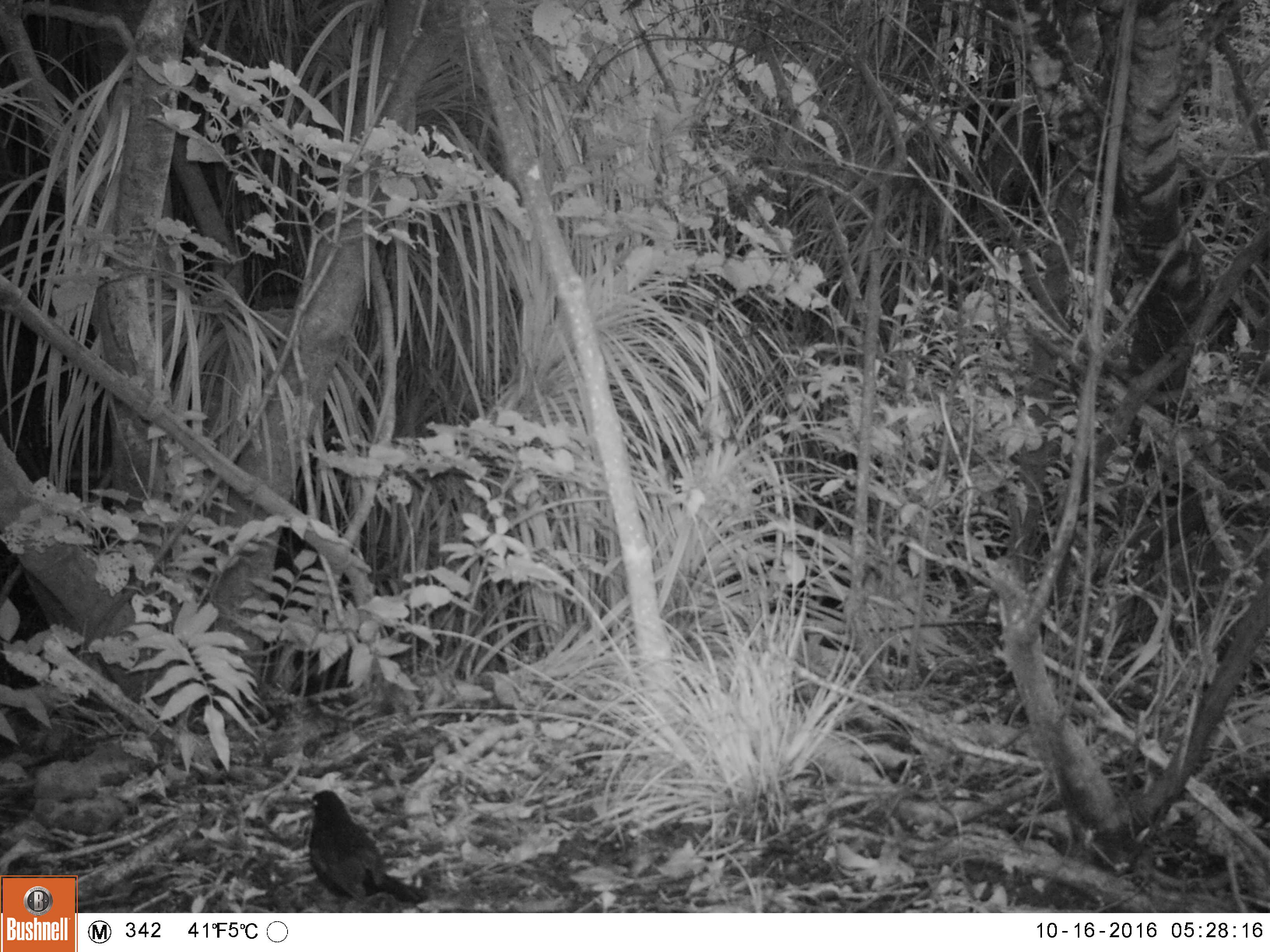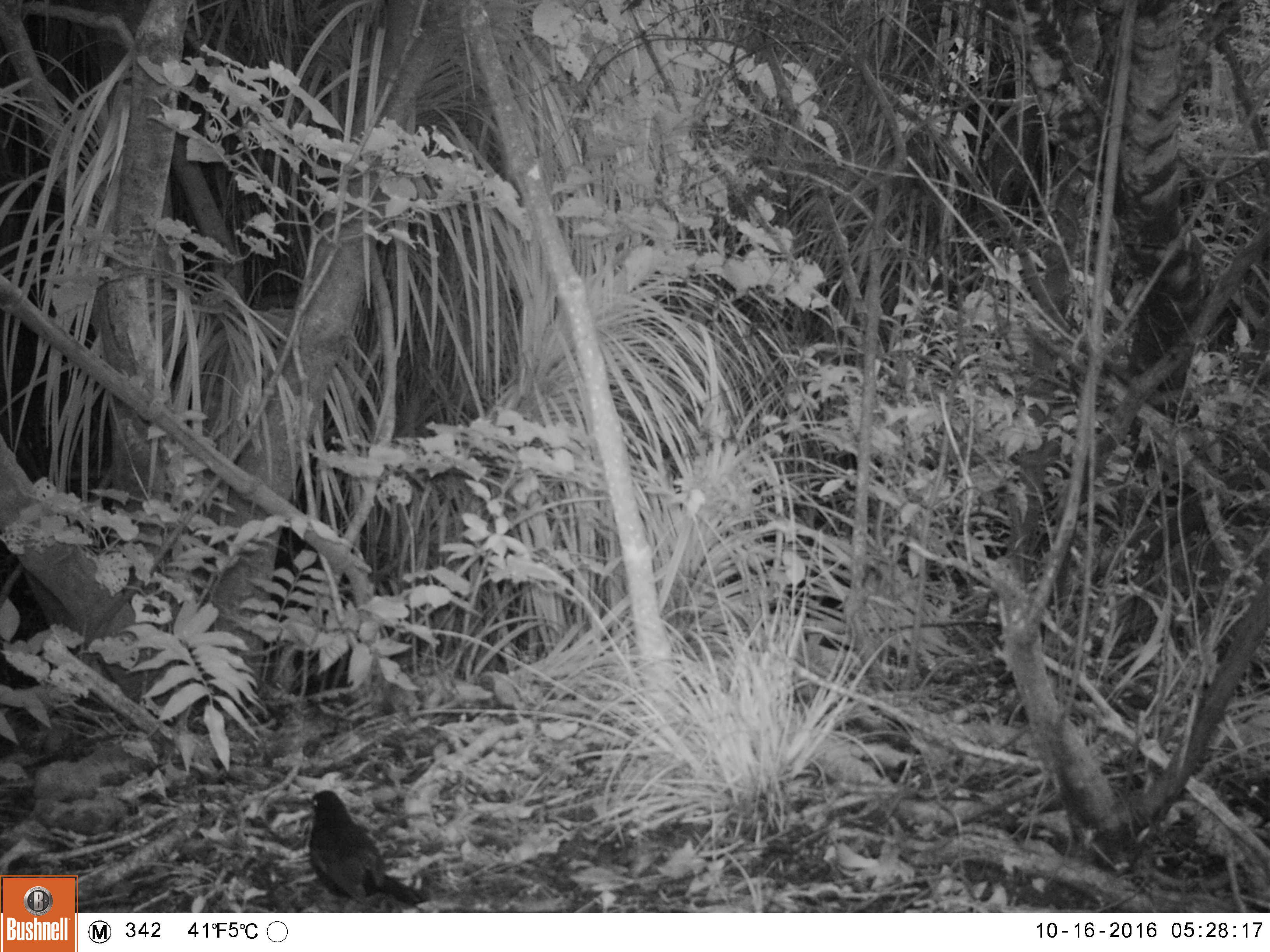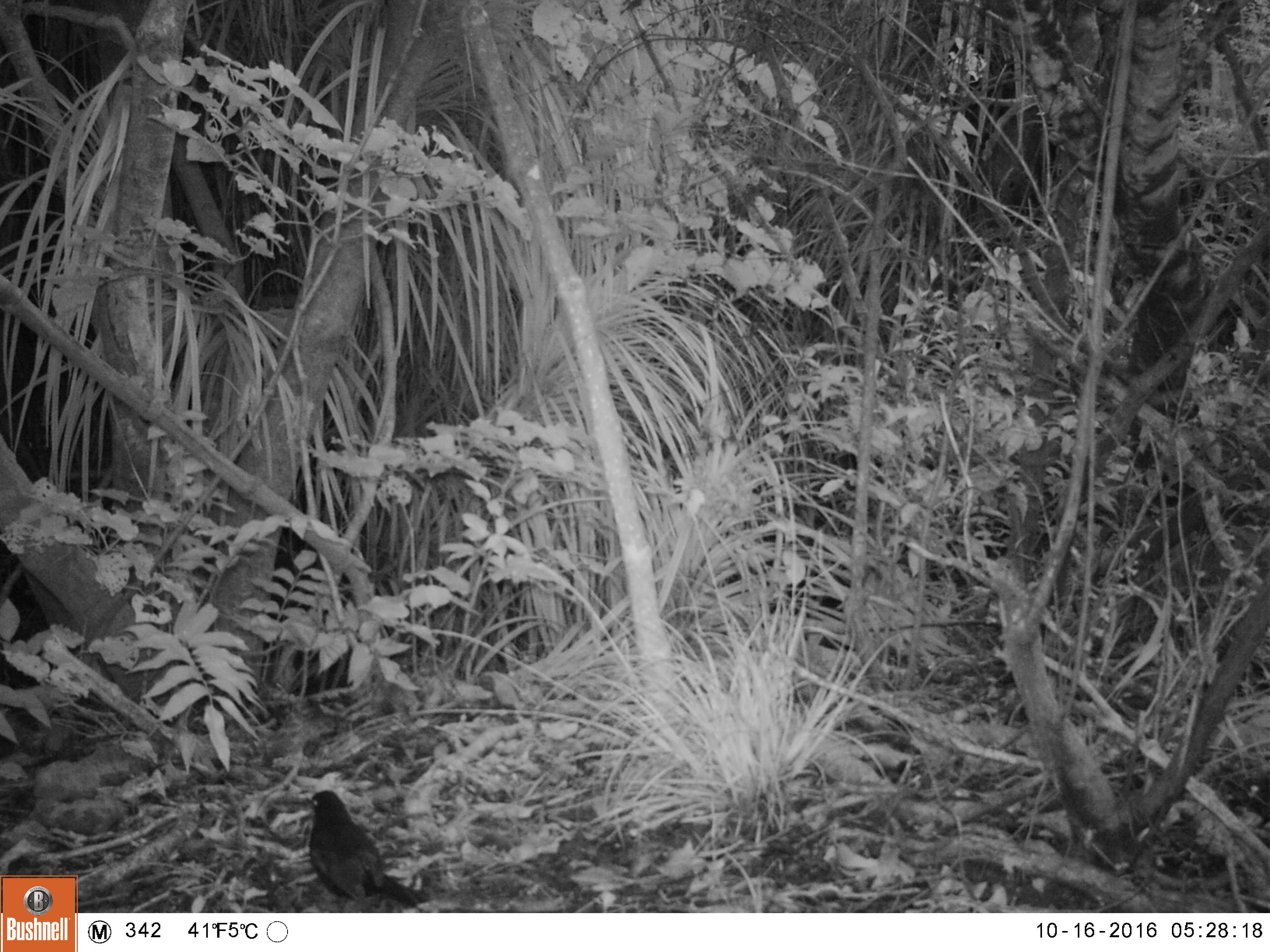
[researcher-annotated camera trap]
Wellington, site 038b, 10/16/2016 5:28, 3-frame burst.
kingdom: Animalia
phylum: Chordata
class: Aves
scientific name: Aves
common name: bird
Bird (Aves).